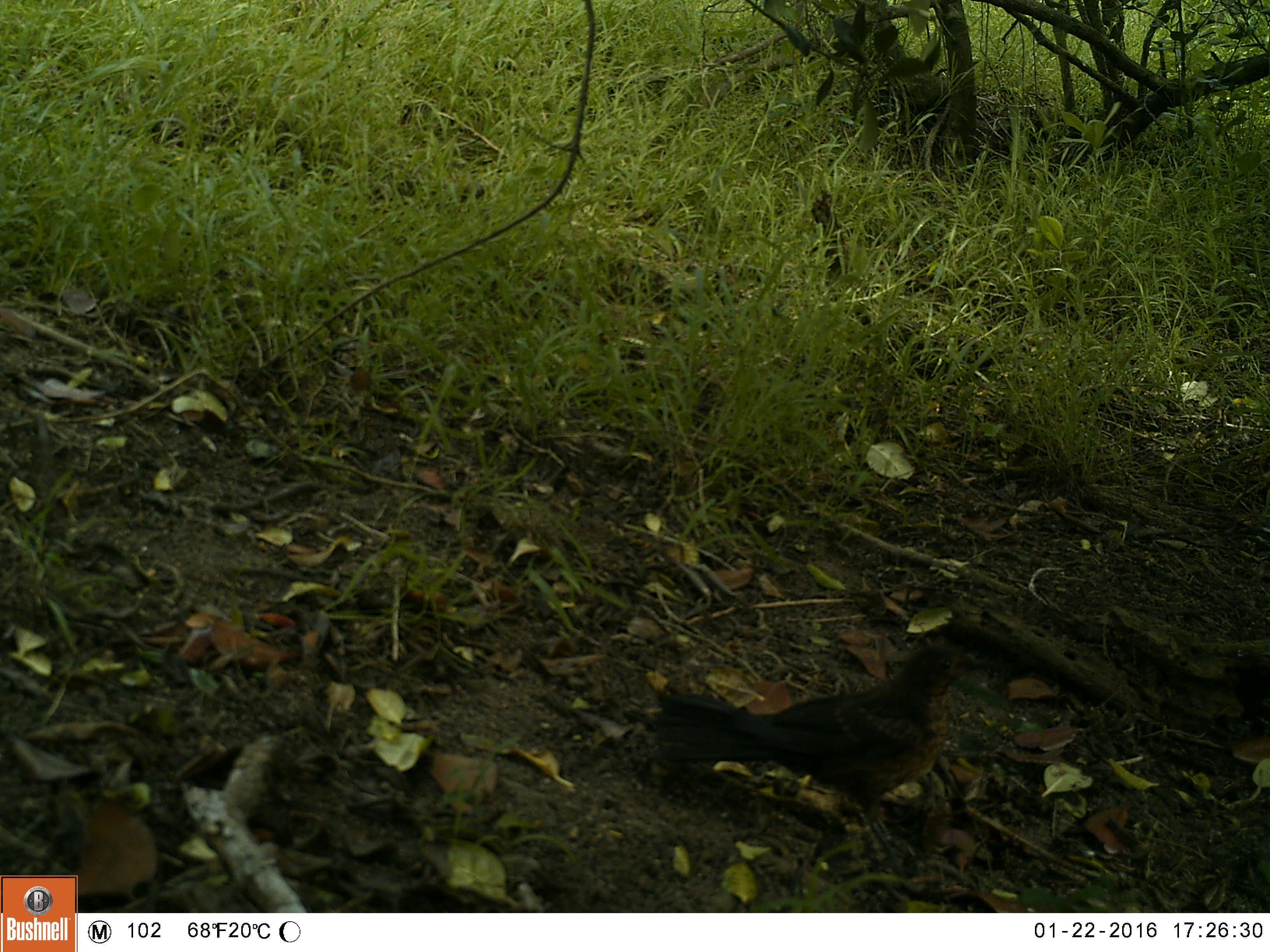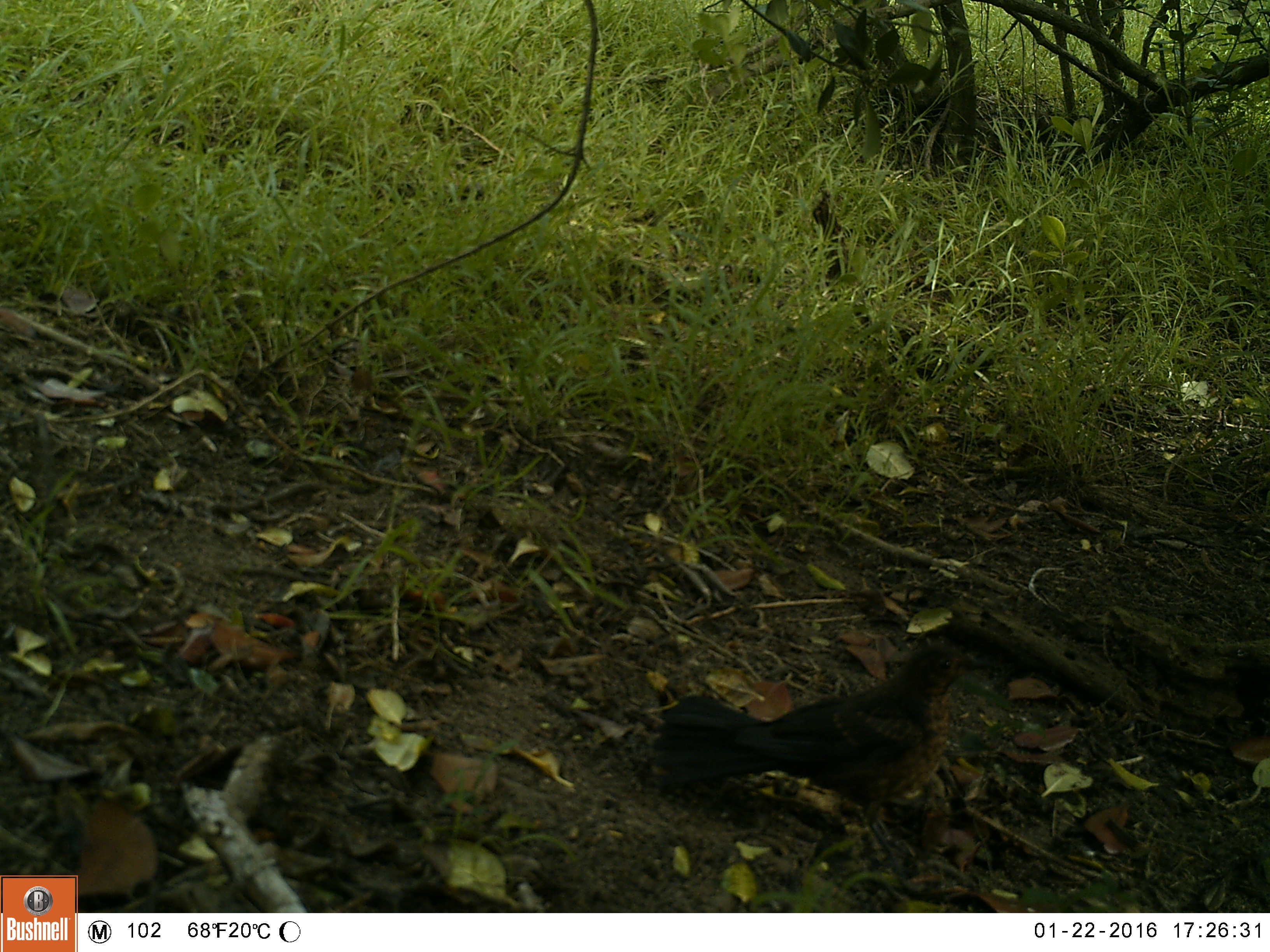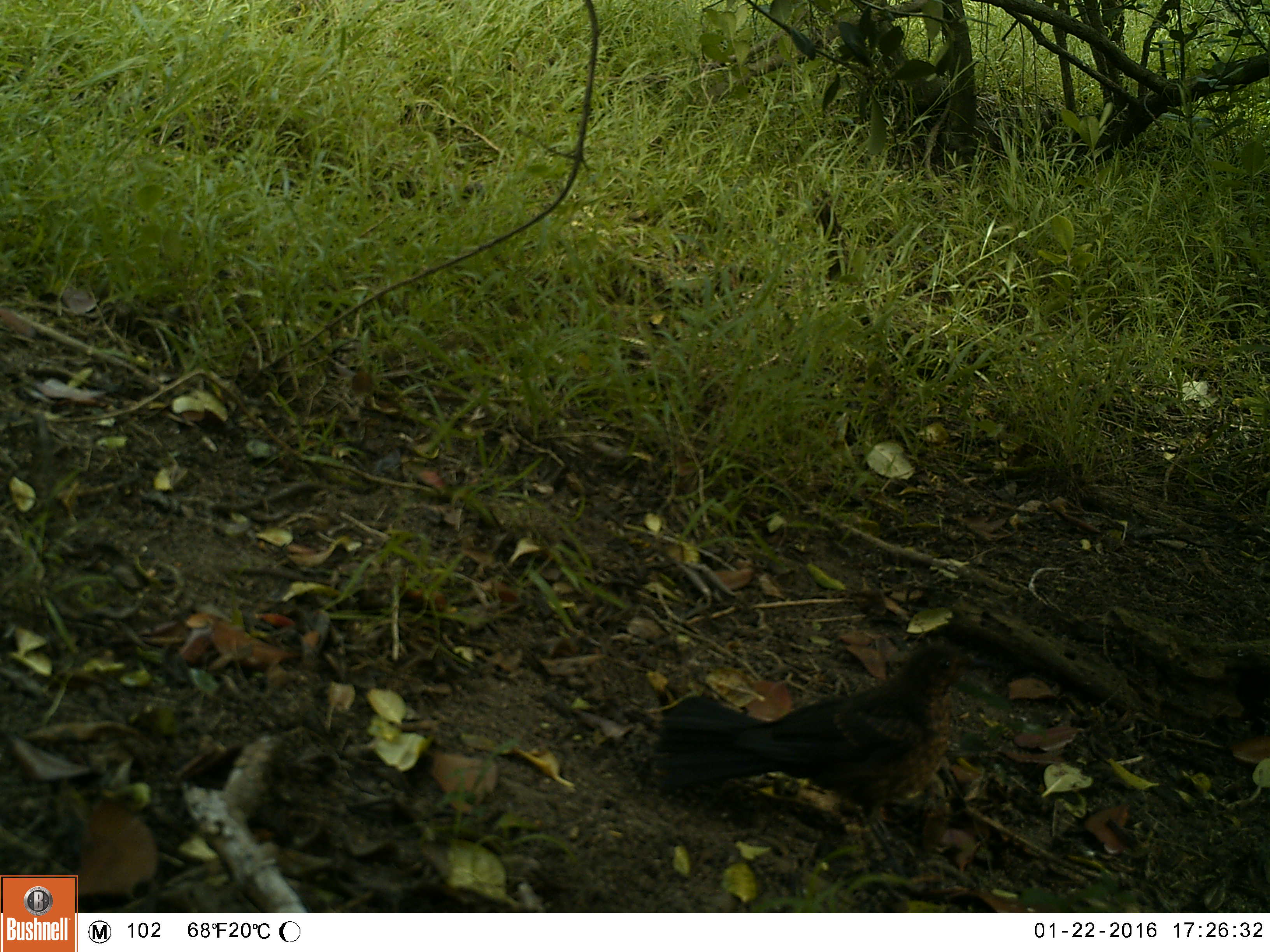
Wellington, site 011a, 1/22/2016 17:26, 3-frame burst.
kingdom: Animalia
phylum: Chordata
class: Aves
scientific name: Aves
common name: bird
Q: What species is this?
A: Bird (Aves).